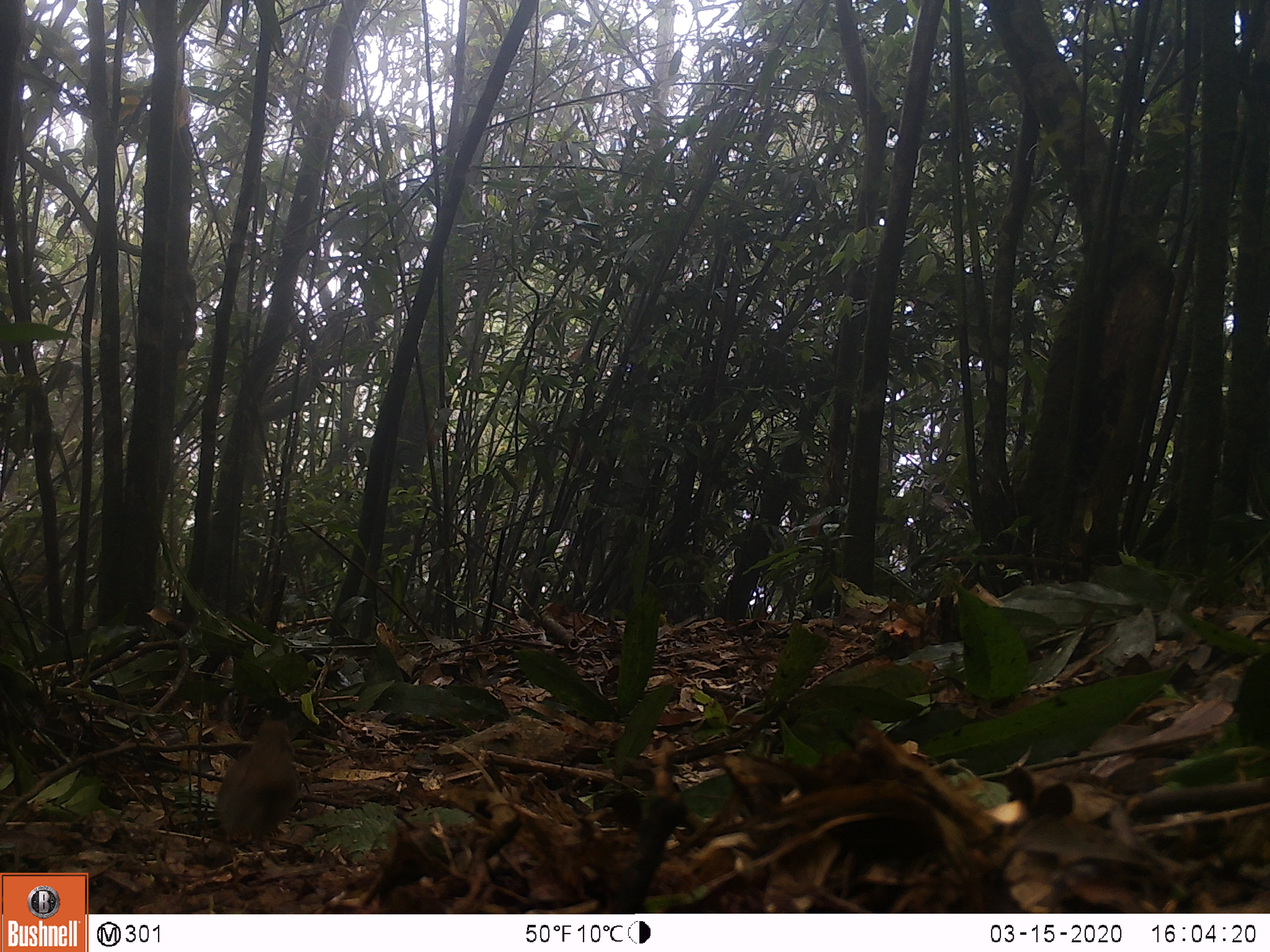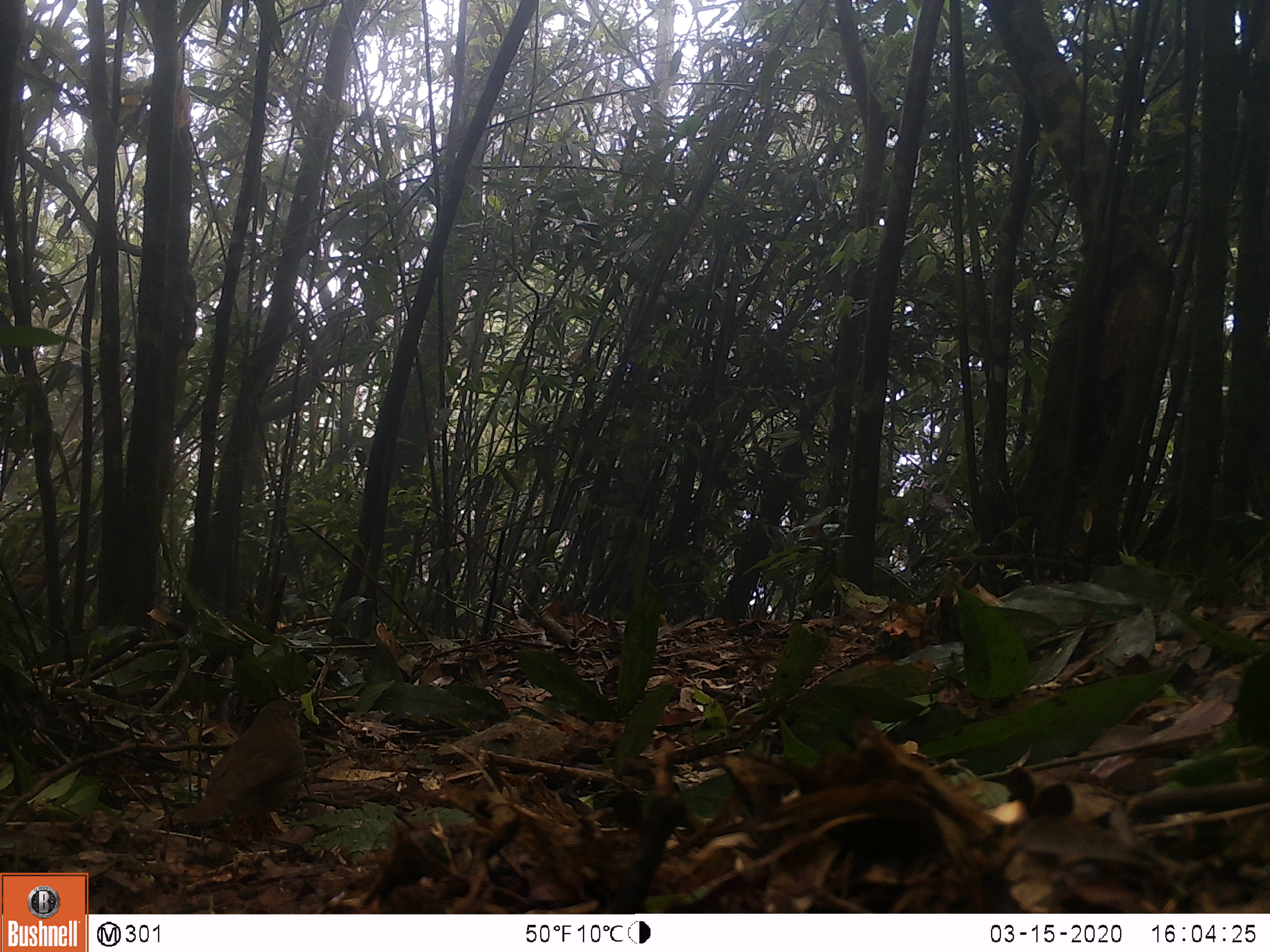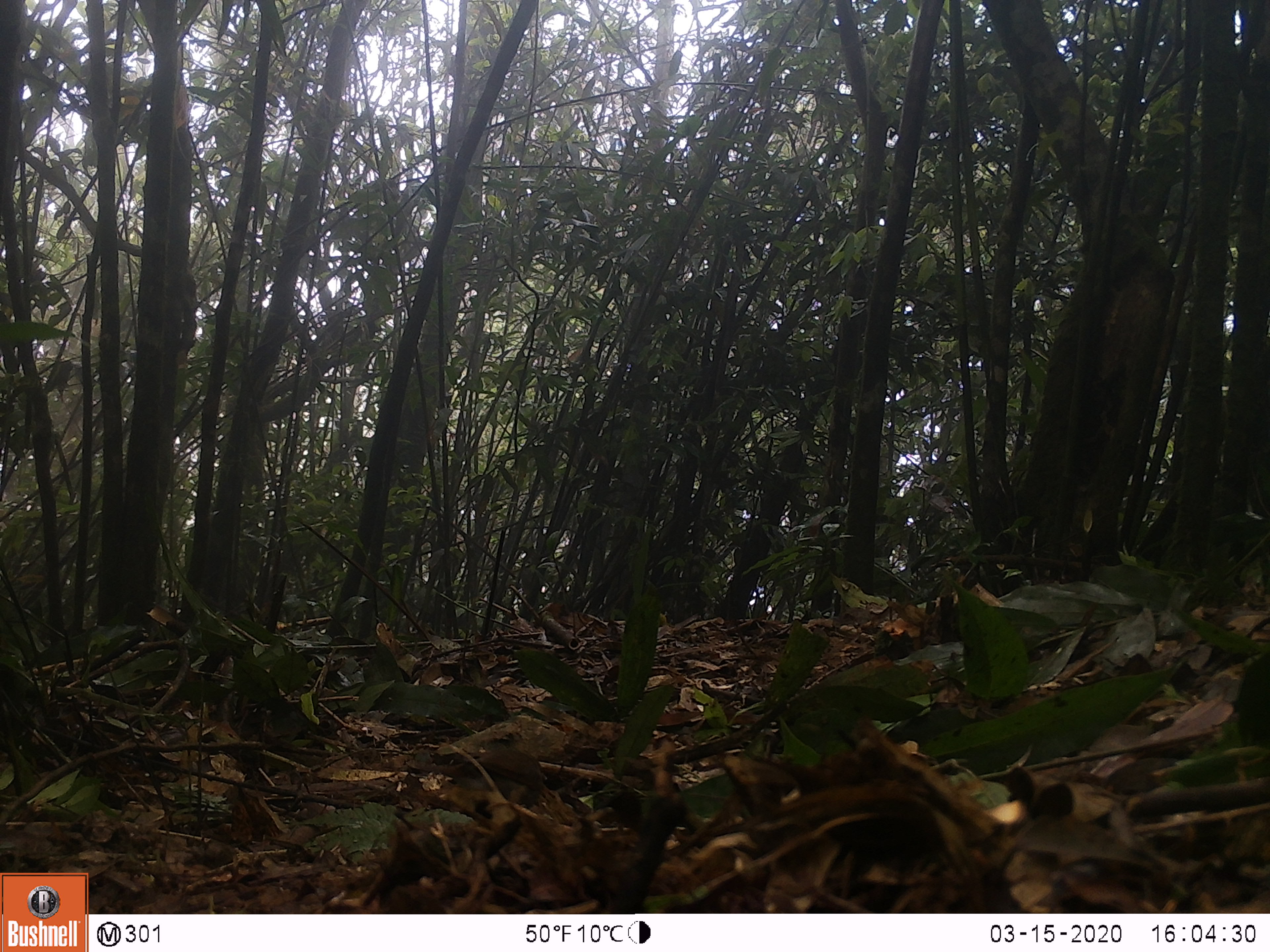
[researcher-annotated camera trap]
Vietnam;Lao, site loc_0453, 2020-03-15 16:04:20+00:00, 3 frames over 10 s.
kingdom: Animalia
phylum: Chordata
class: Aves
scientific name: Aves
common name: bird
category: unidentified bird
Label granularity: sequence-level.